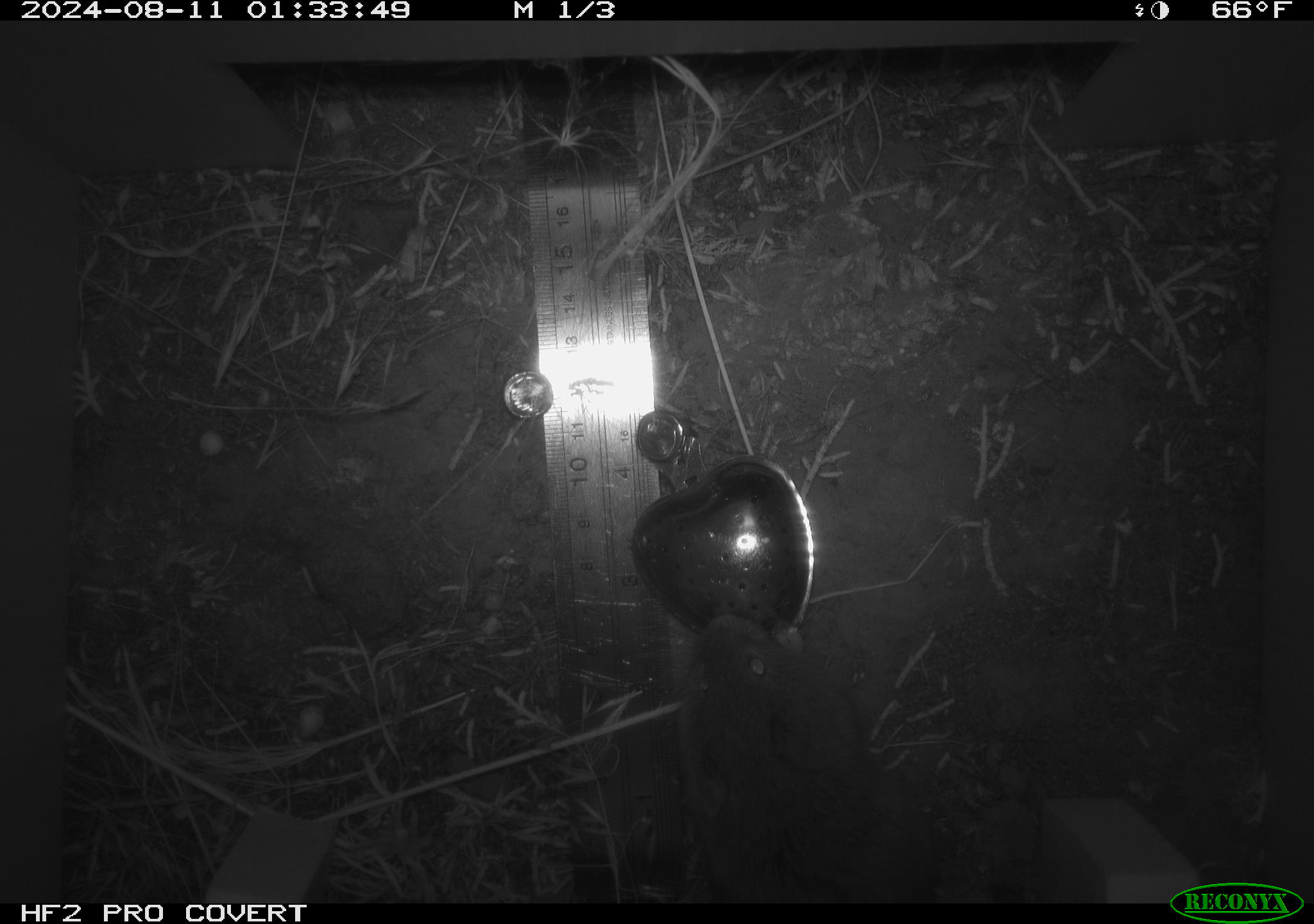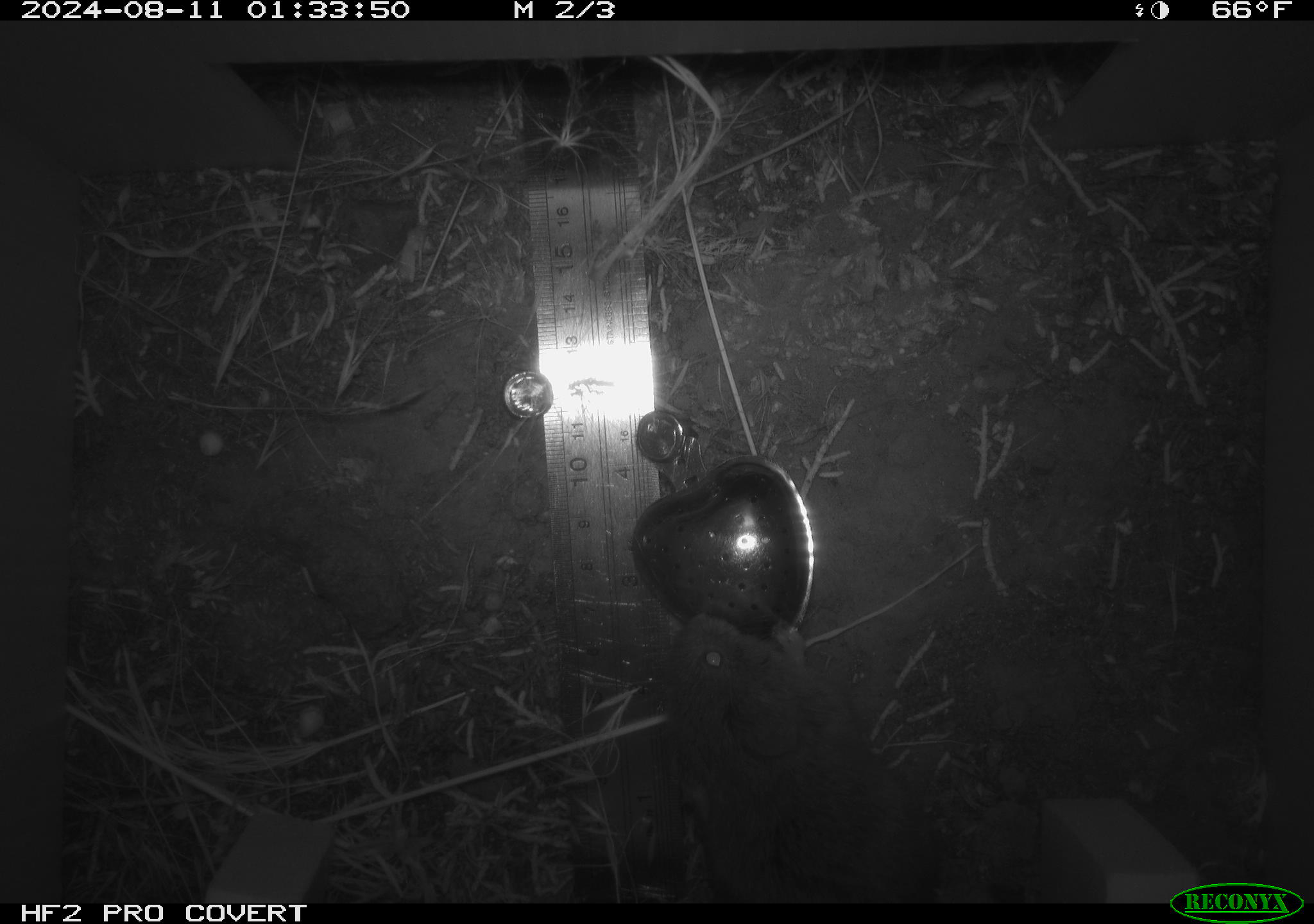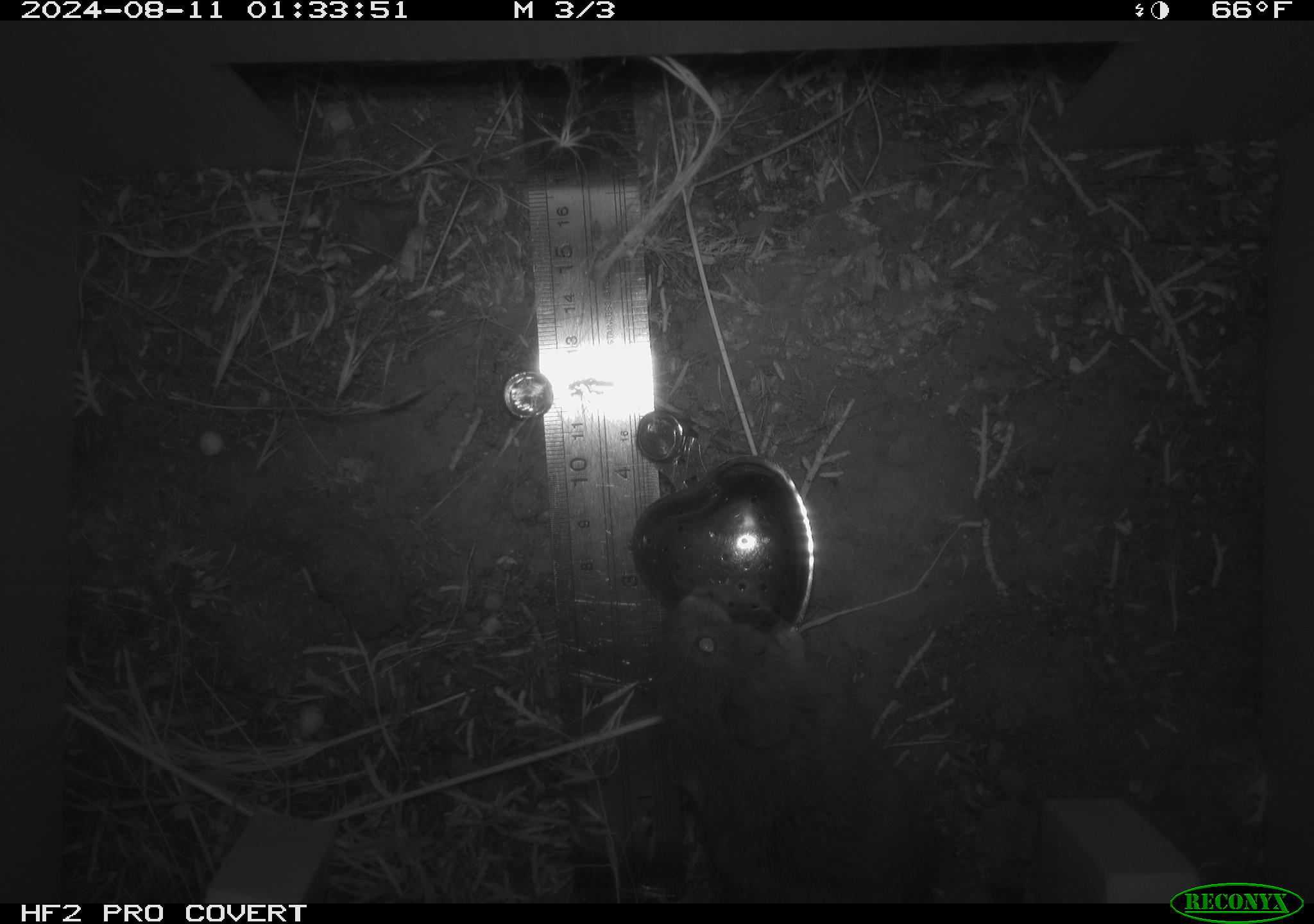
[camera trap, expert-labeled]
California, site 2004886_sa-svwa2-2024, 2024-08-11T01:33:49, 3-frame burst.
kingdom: Animalia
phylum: Chordata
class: Mammalia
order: Rodentia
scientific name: Rodentia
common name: mouse species